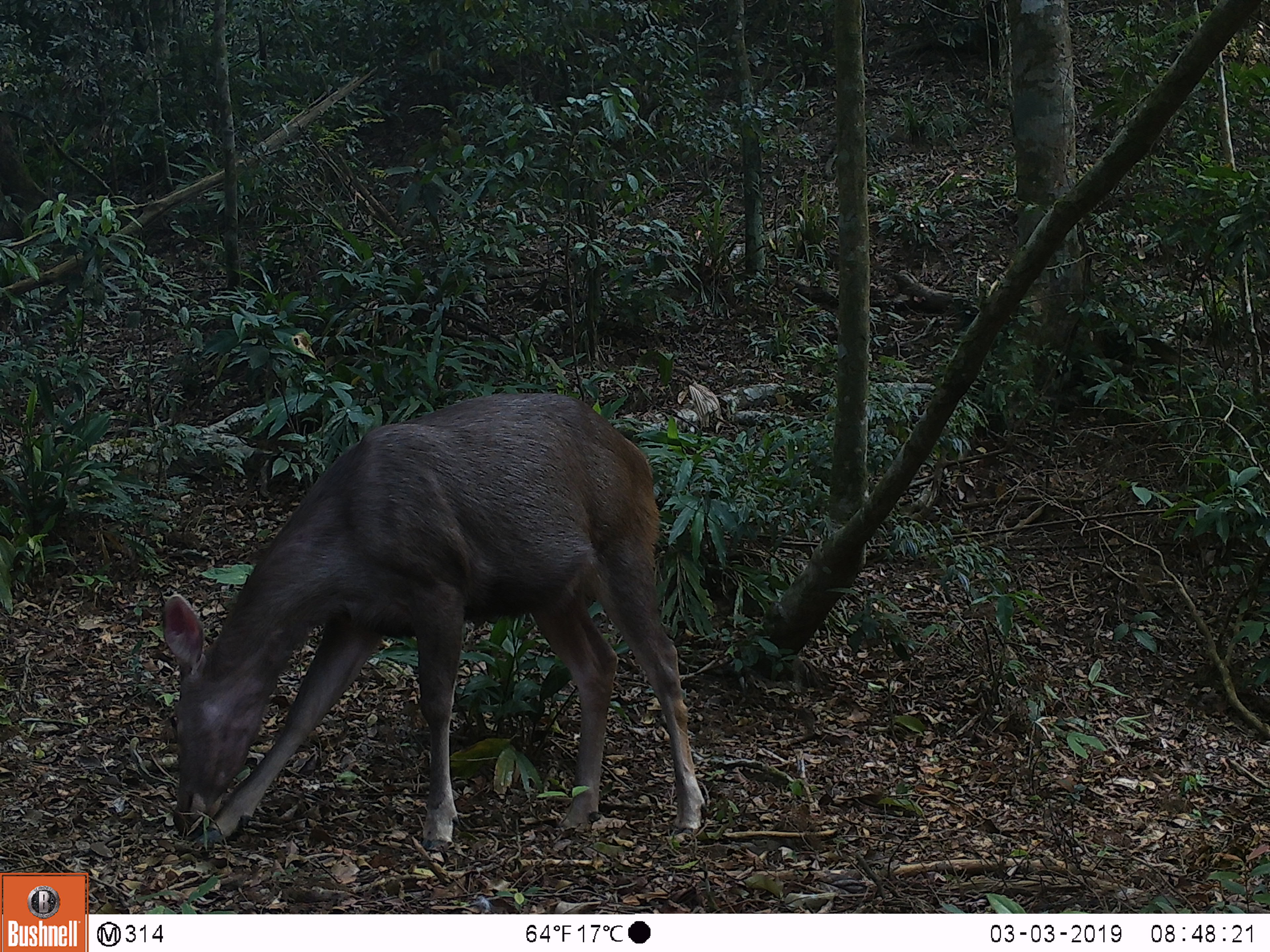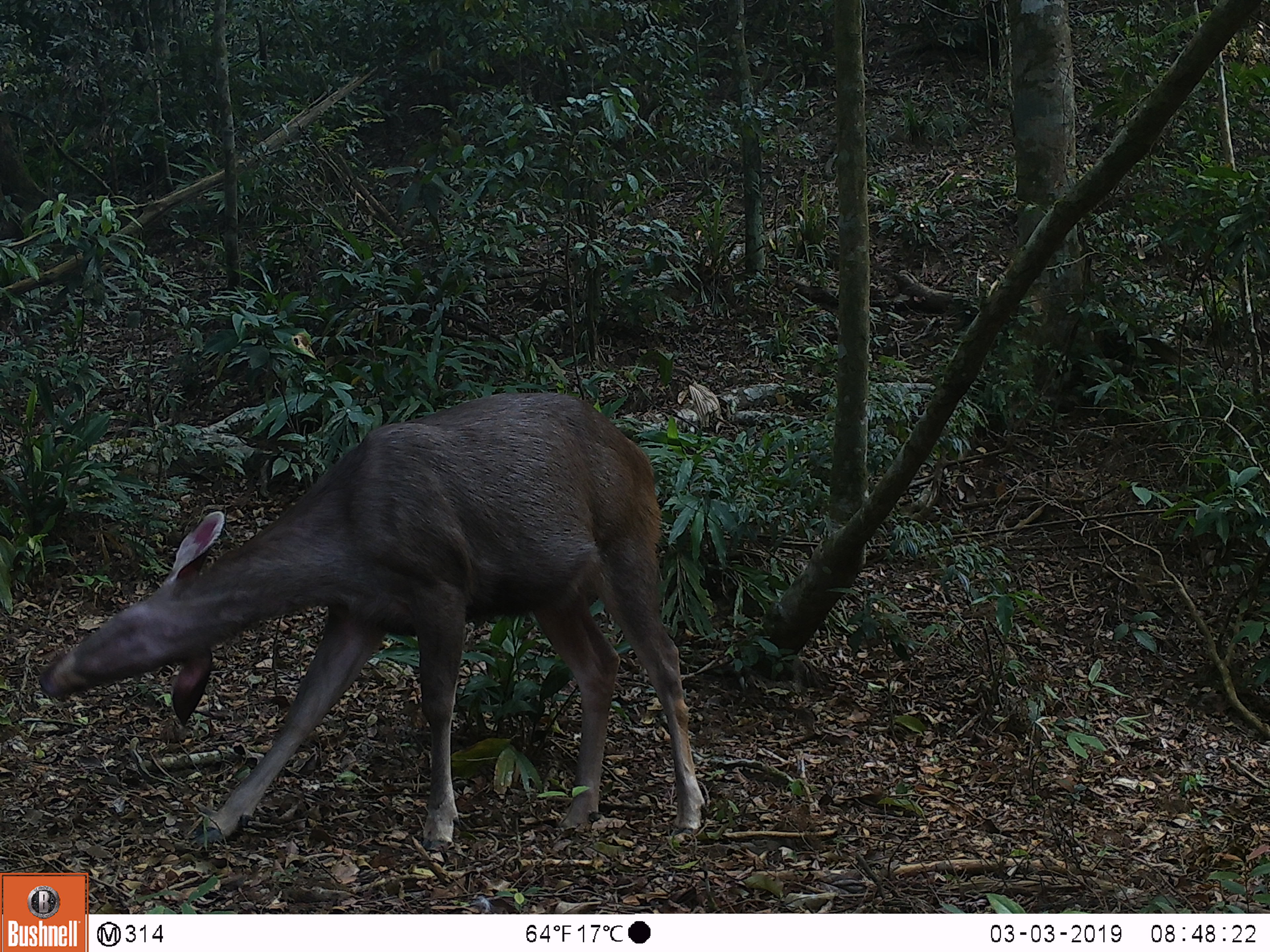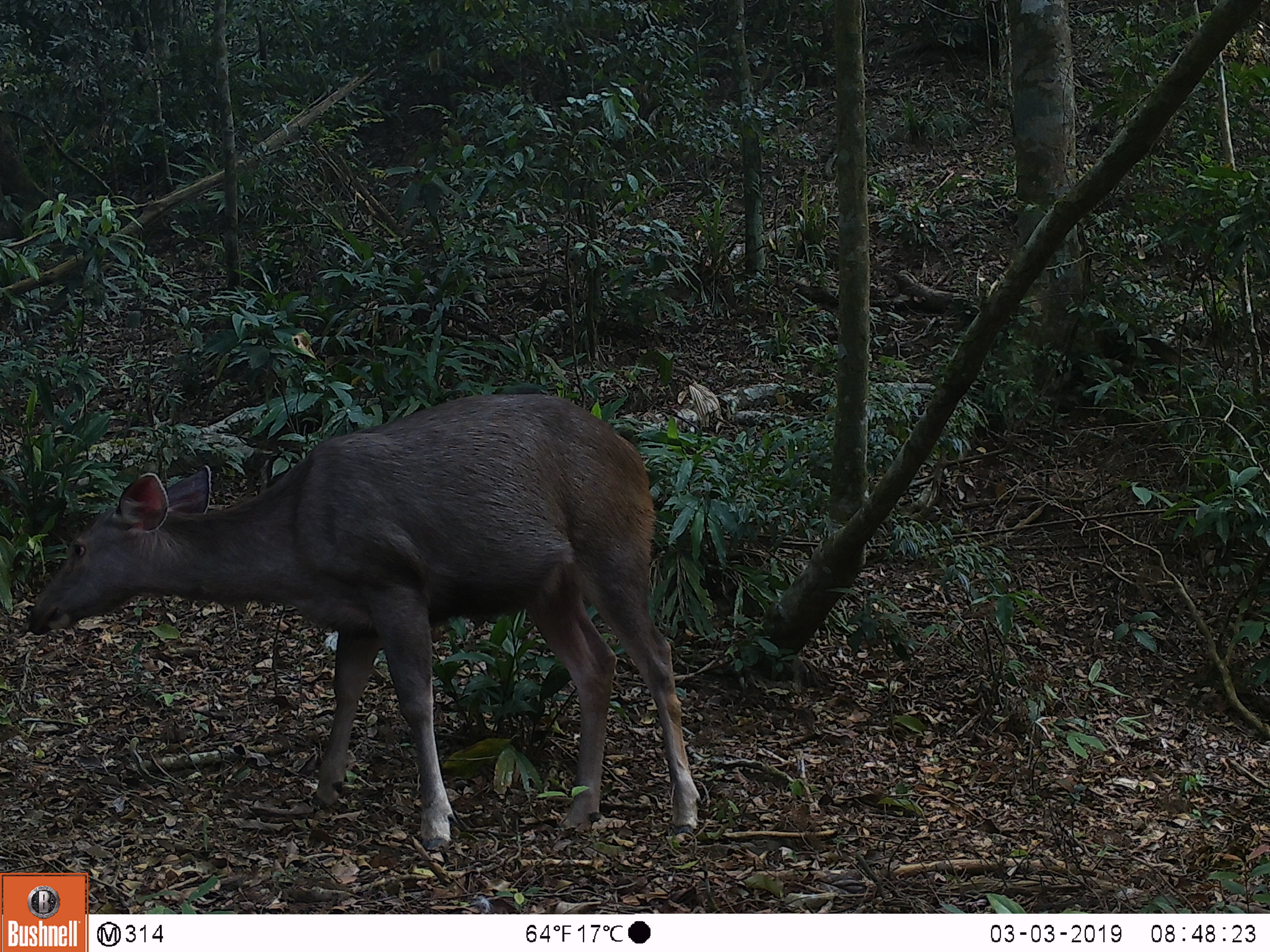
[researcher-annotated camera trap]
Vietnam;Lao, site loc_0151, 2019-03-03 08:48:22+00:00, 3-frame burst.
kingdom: Animalia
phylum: Chordata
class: Mammalia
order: Artiodactyla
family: Cervidae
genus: Rusa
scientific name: Rusa unicolor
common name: sambar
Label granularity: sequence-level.